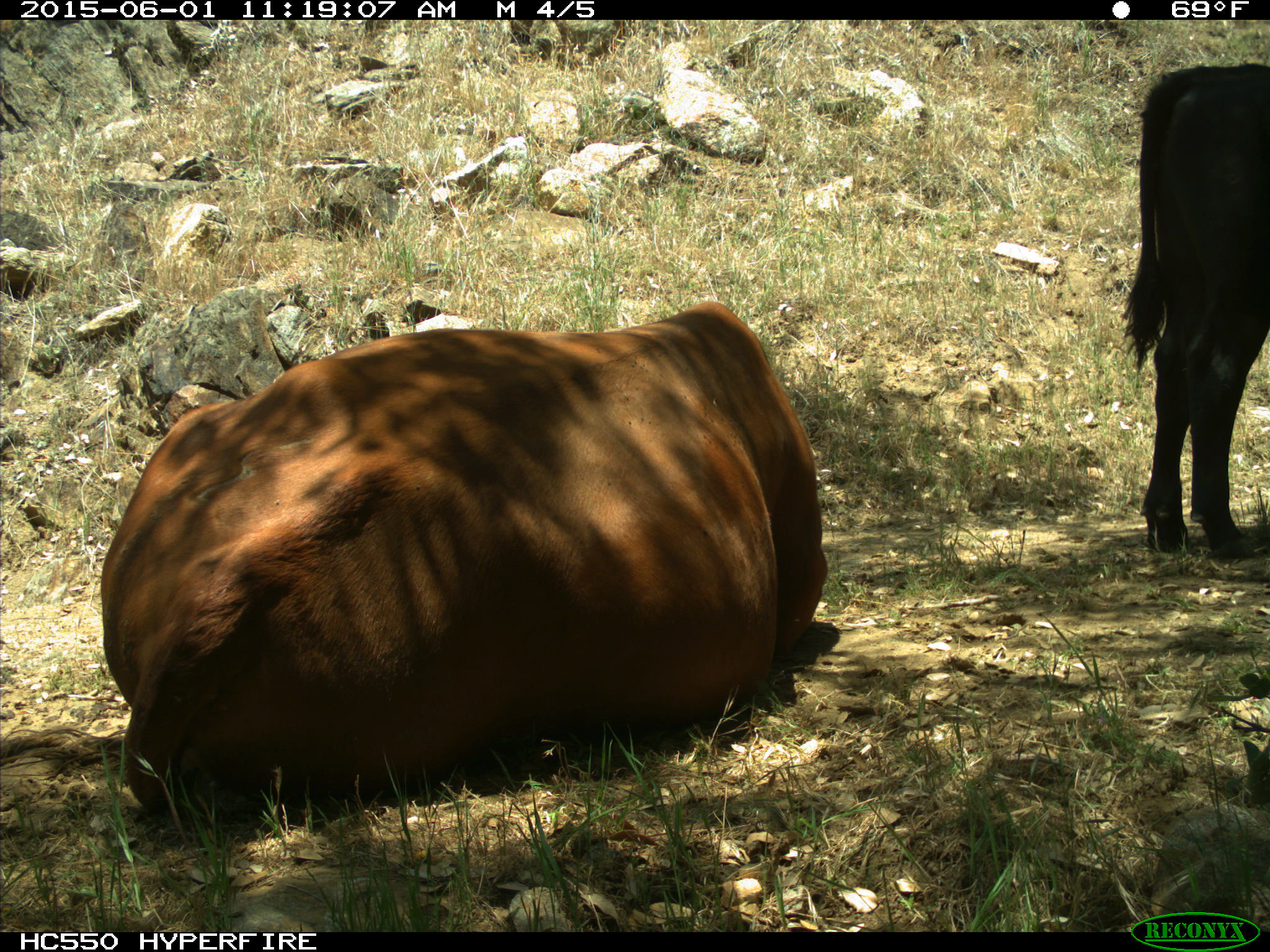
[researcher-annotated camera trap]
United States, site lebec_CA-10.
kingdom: Animalia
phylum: Chordata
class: Mammalia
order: Artiodactyla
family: Bovidae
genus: Bos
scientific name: Bos taurus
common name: domestic cow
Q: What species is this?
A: Bos taurus (domestic cow).